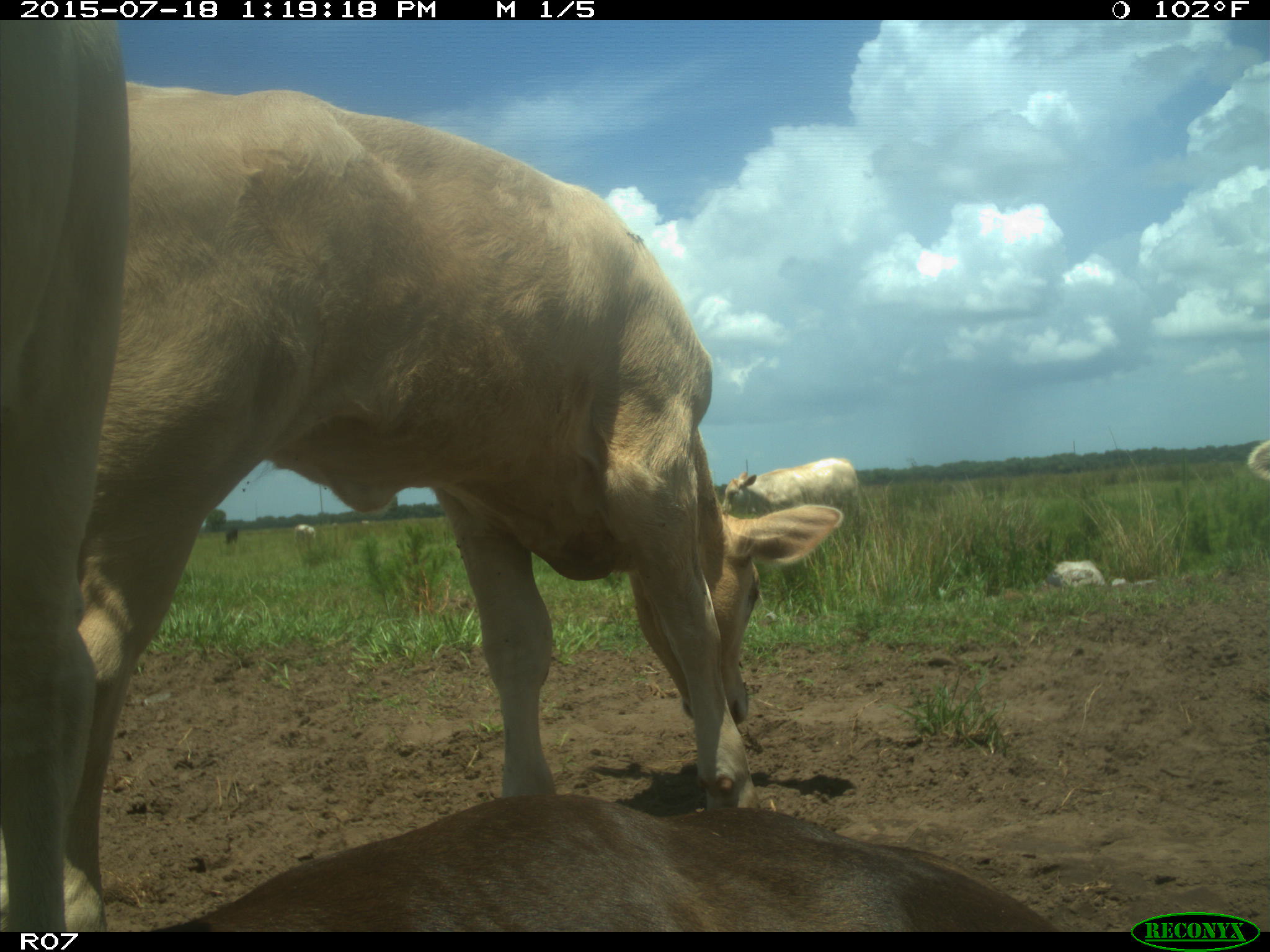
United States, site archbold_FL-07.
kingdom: Animalia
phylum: Chordata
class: Mammalia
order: Artiodactyla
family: Bovidae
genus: Bos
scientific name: Bos taurus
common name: domestic cow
Bos taurus (domestic cow).